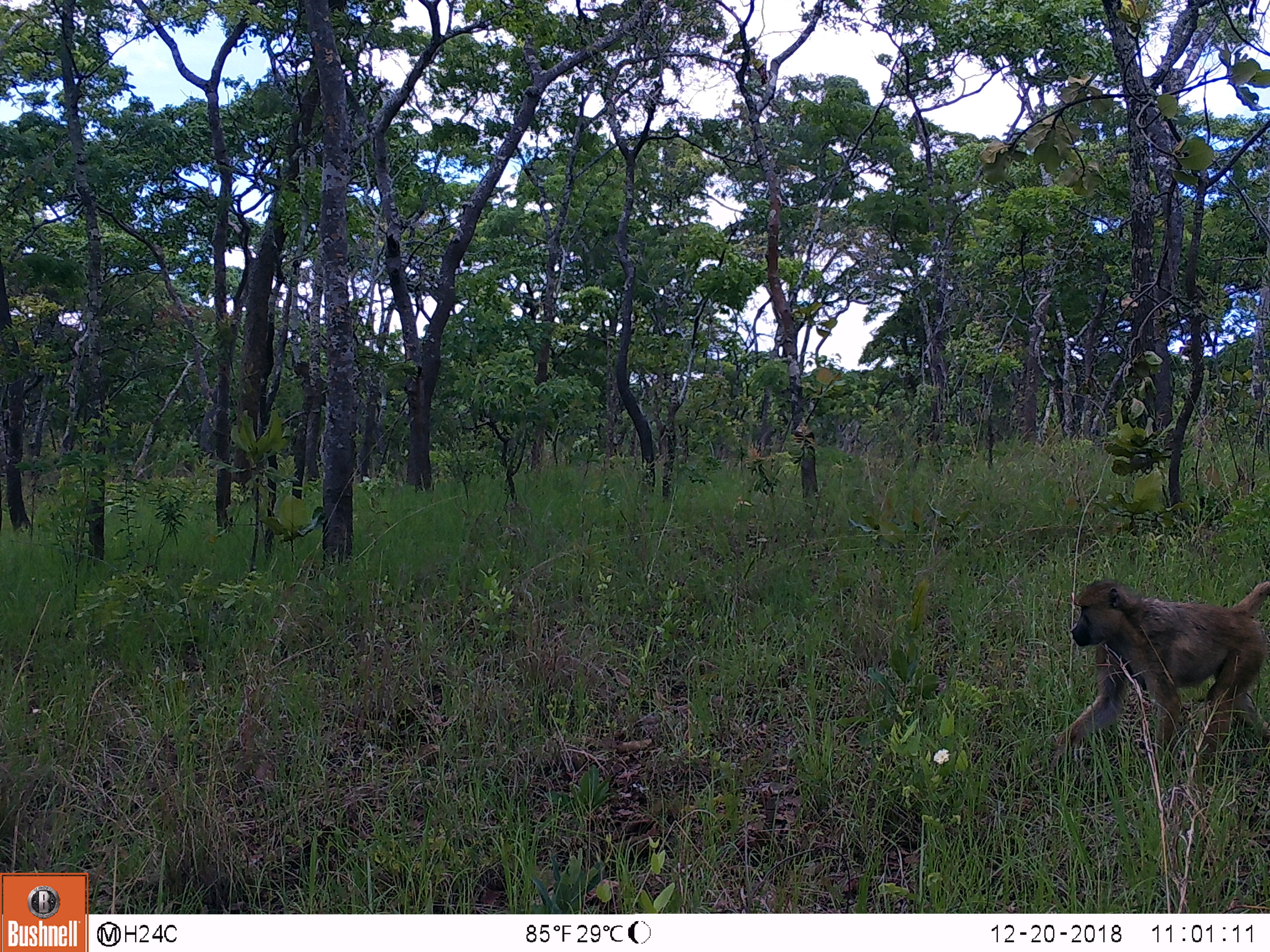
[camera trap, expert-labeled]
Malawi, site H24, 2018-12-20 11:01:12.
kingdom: Animalia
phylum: Chordata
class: Mammalia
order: Primates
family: Cercopithecidae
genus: Papio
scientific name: Papio cynocephalus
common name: yellow baboon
Yellow baboon (Papio cynocephalus), count 1.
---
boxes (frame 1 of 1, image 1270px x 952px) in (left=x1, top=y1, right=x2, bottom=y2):
yellow baboon: (left=1056, top=577, right=1262, bottom=757)